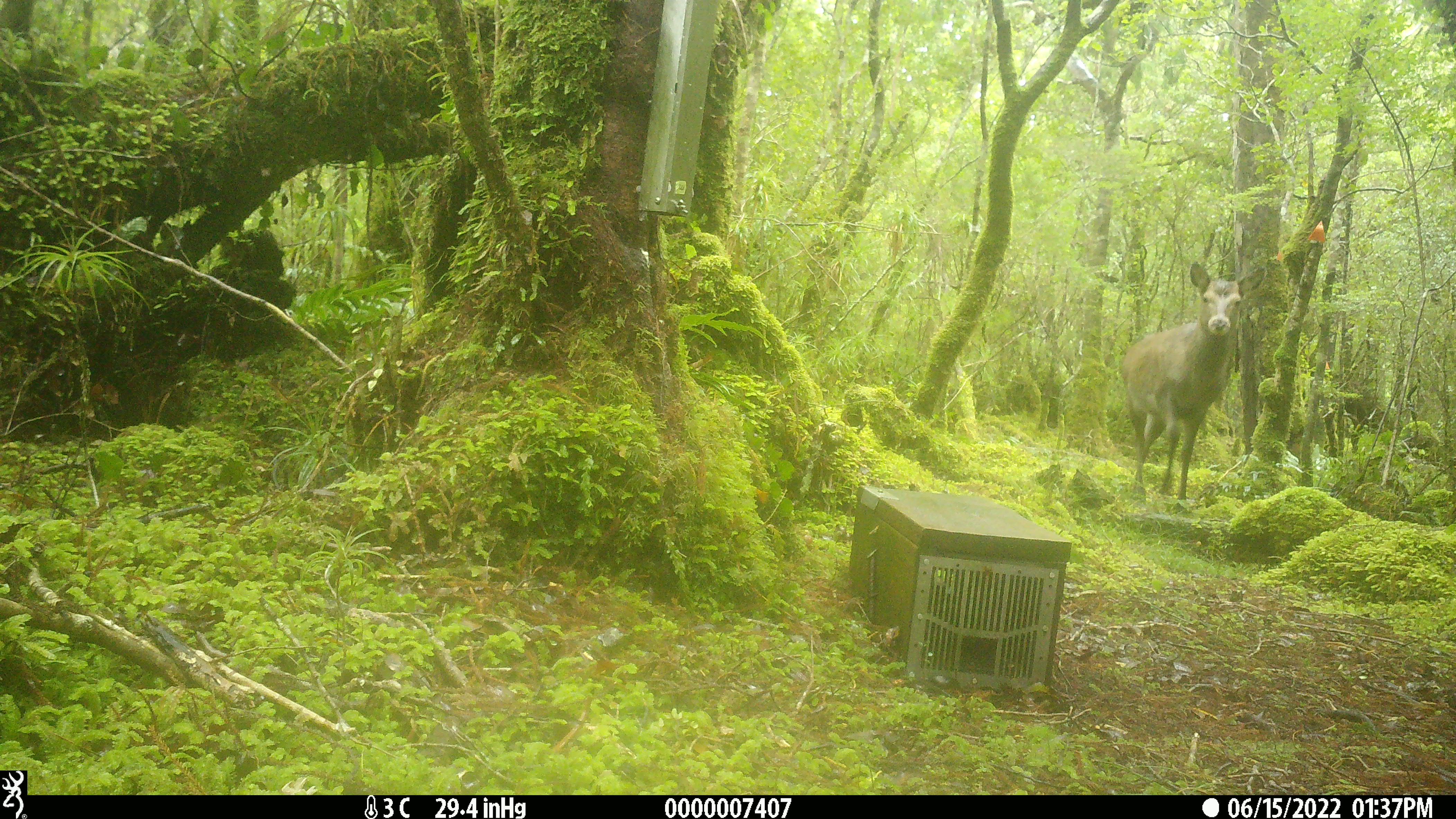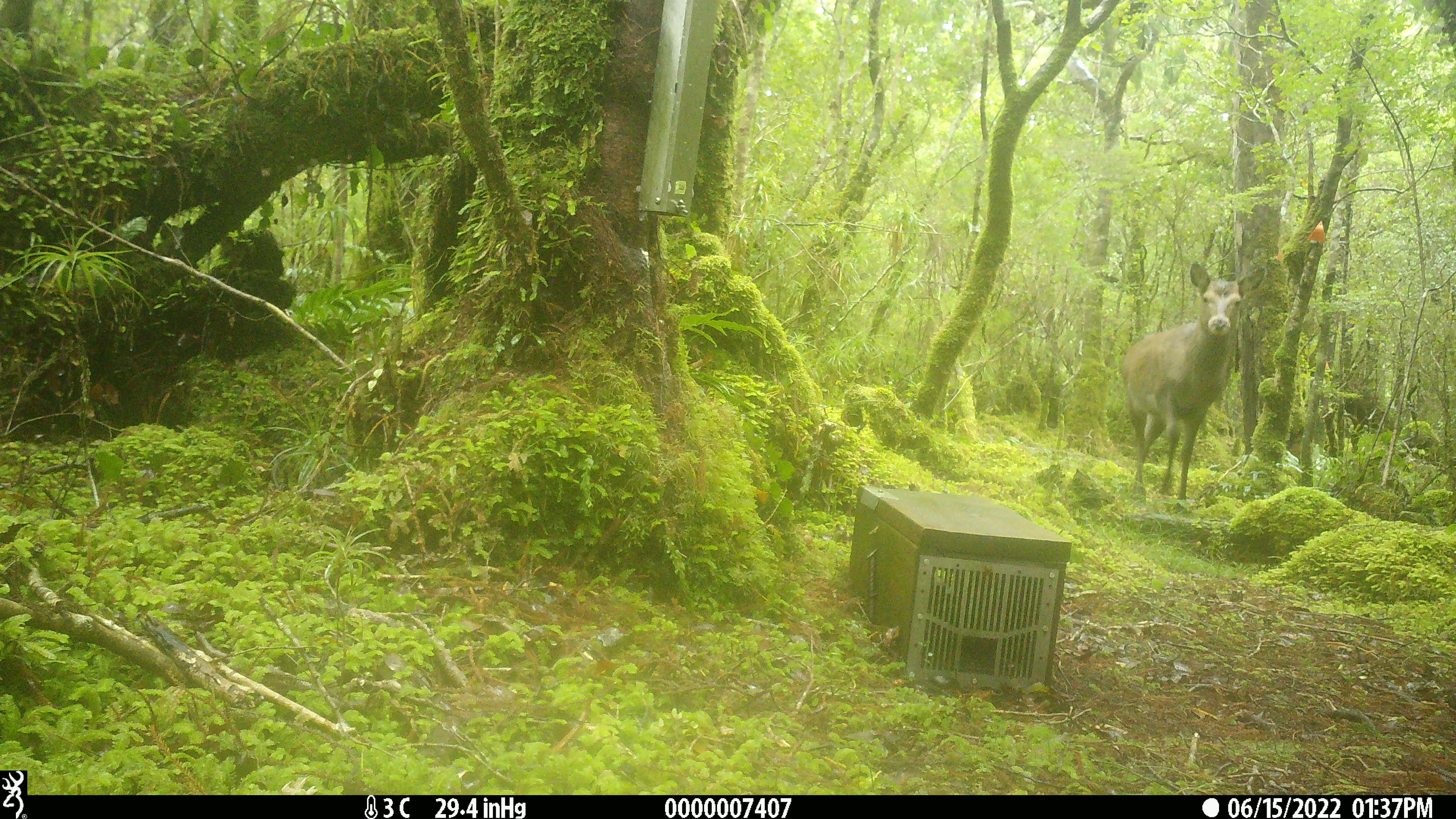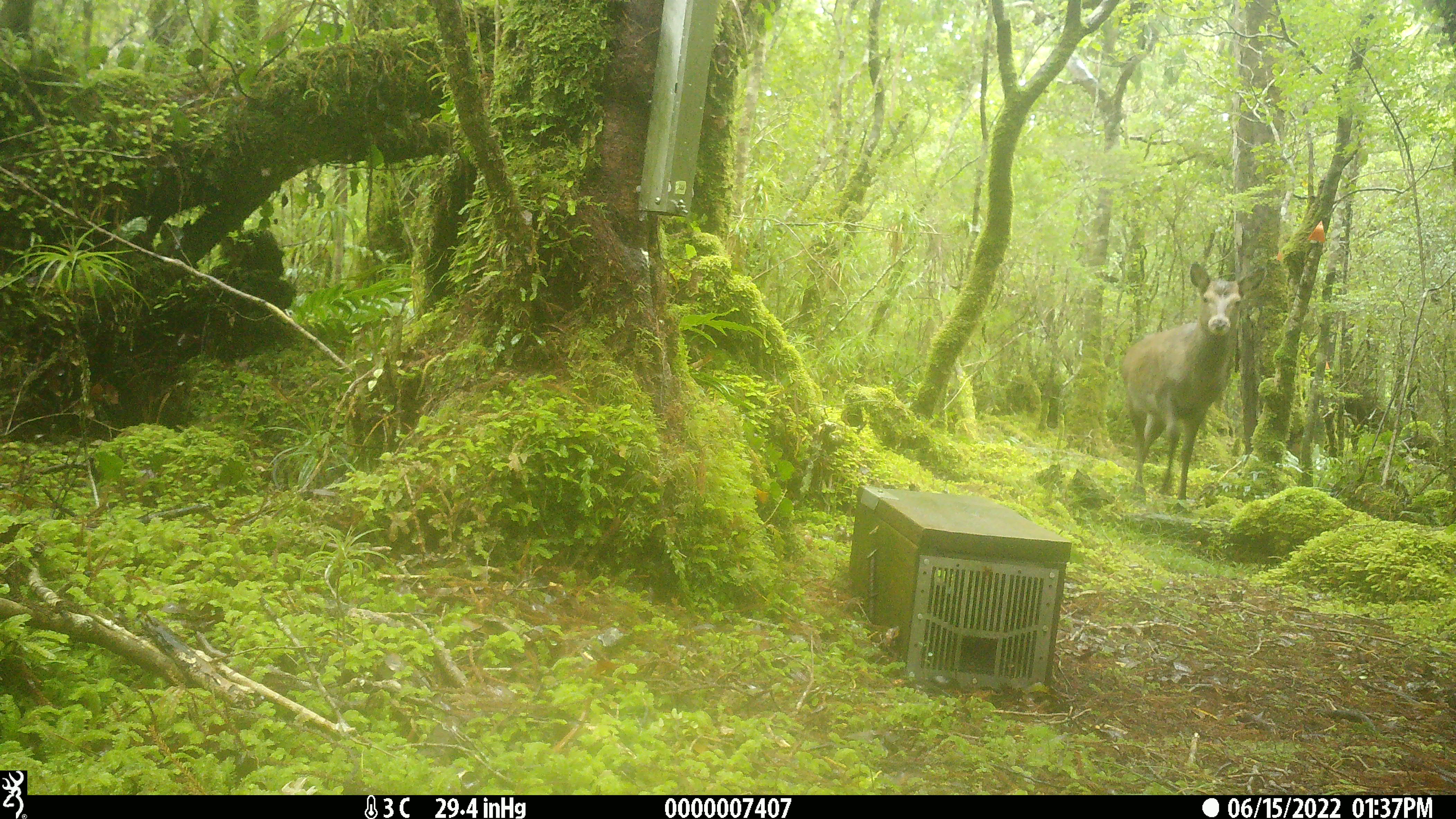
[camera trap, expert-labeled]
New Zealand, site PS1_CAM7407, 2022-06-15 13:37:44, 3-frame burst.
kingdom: Animalia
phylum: Chordata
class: Mammalia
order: Artiodactyla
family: Cervidae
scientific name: Cervidae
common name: deer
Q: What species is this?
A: Deer (Cervidae).